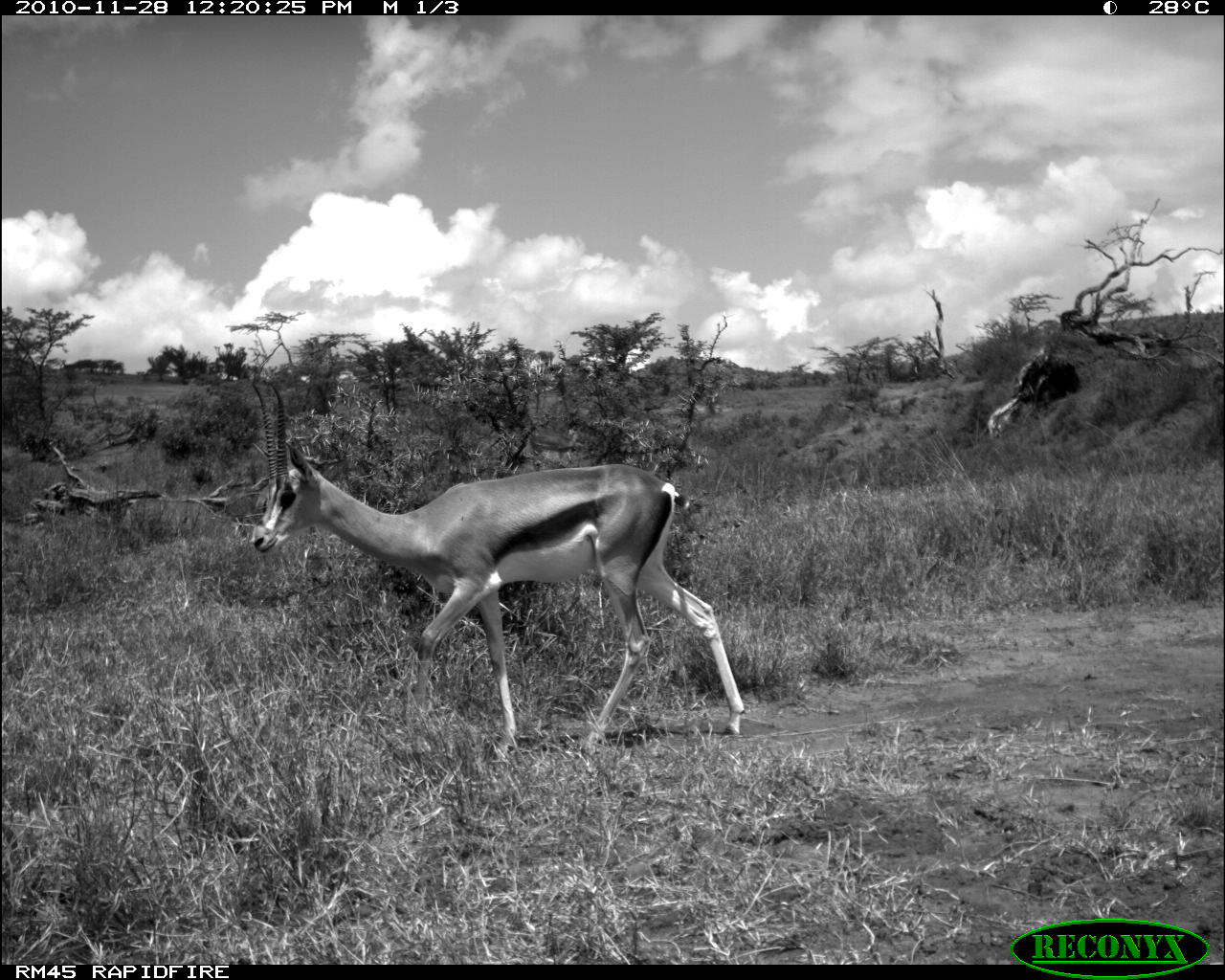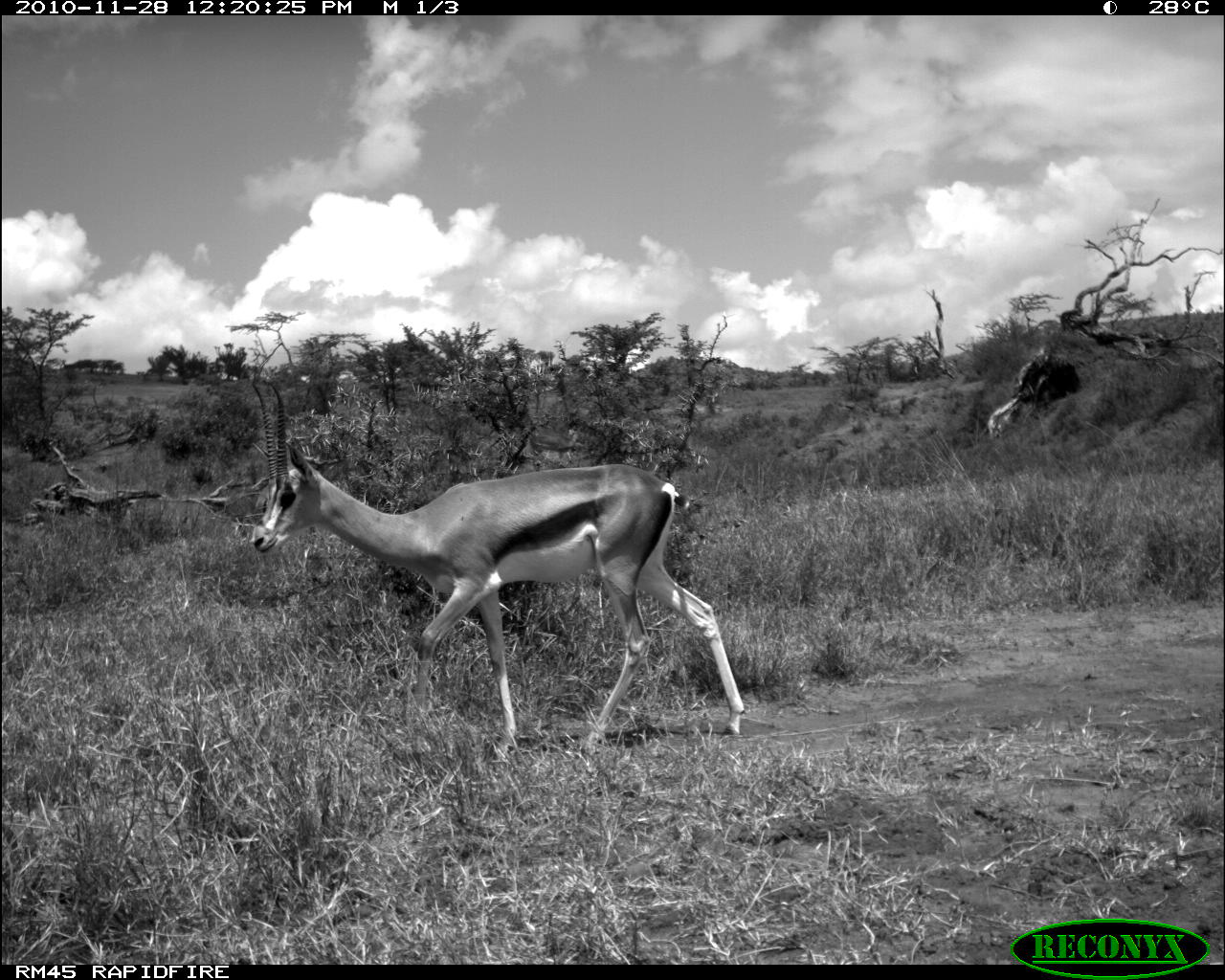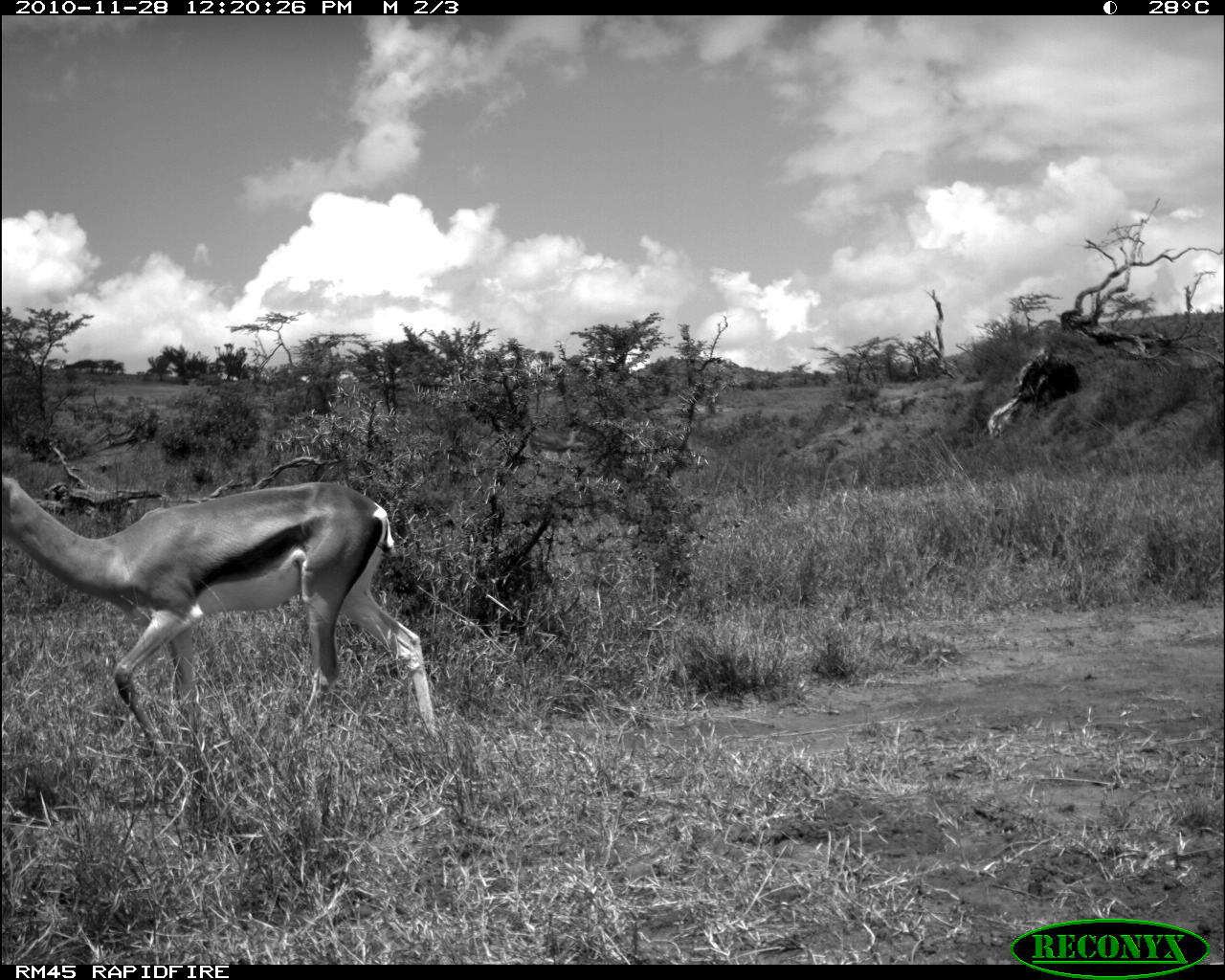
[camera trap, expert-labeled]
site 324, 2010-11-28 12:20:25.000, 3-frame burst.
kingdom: Animalia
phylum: Chordata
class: Mammalia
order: Artiodactyla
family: Bovidae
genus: Nanger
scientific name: Nanger granti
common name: grant's gazelle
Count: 1.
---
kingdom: Animalia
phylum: Chordata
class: Mammalia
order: Artiodactyla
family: Bovidae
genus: Aepyceros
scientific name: Aepyceros melampus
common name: impala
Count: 1.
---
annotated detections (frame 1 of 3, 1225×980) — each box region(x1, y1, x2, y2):
nanger granti: region(248, 378, 747, 760)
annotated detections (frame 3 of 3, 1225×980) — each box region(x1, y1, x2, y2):
nanger granti: region(0, 471, 441, 759)